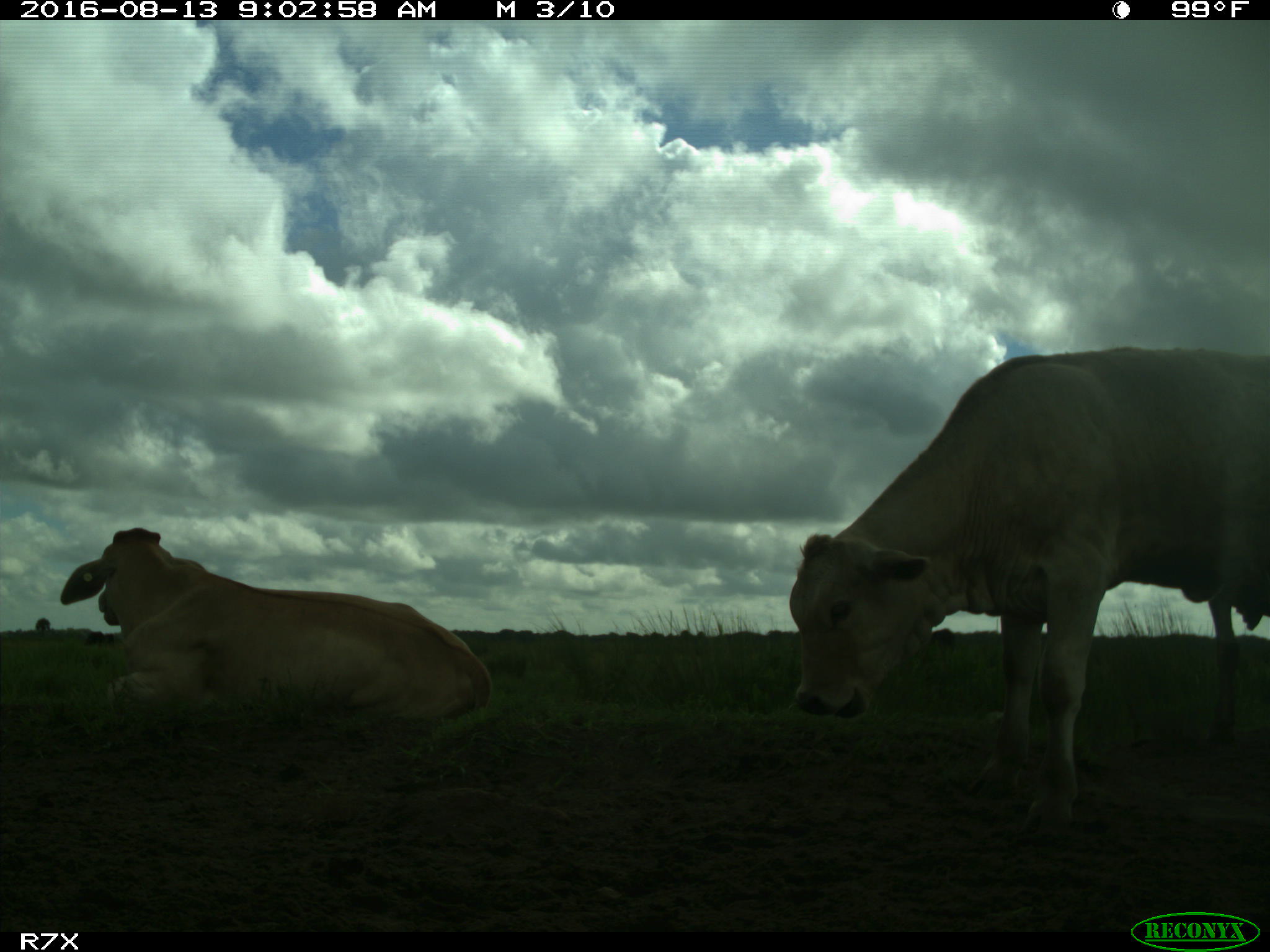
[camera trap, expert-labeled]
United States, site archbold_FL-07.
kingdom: Animalia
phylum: Chordata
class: Mammalia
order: Artiodactyla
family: Bovidae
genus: Bos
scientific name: Bos taurus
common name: domestic cow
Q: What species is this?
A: Bos taurus (domestic cow).